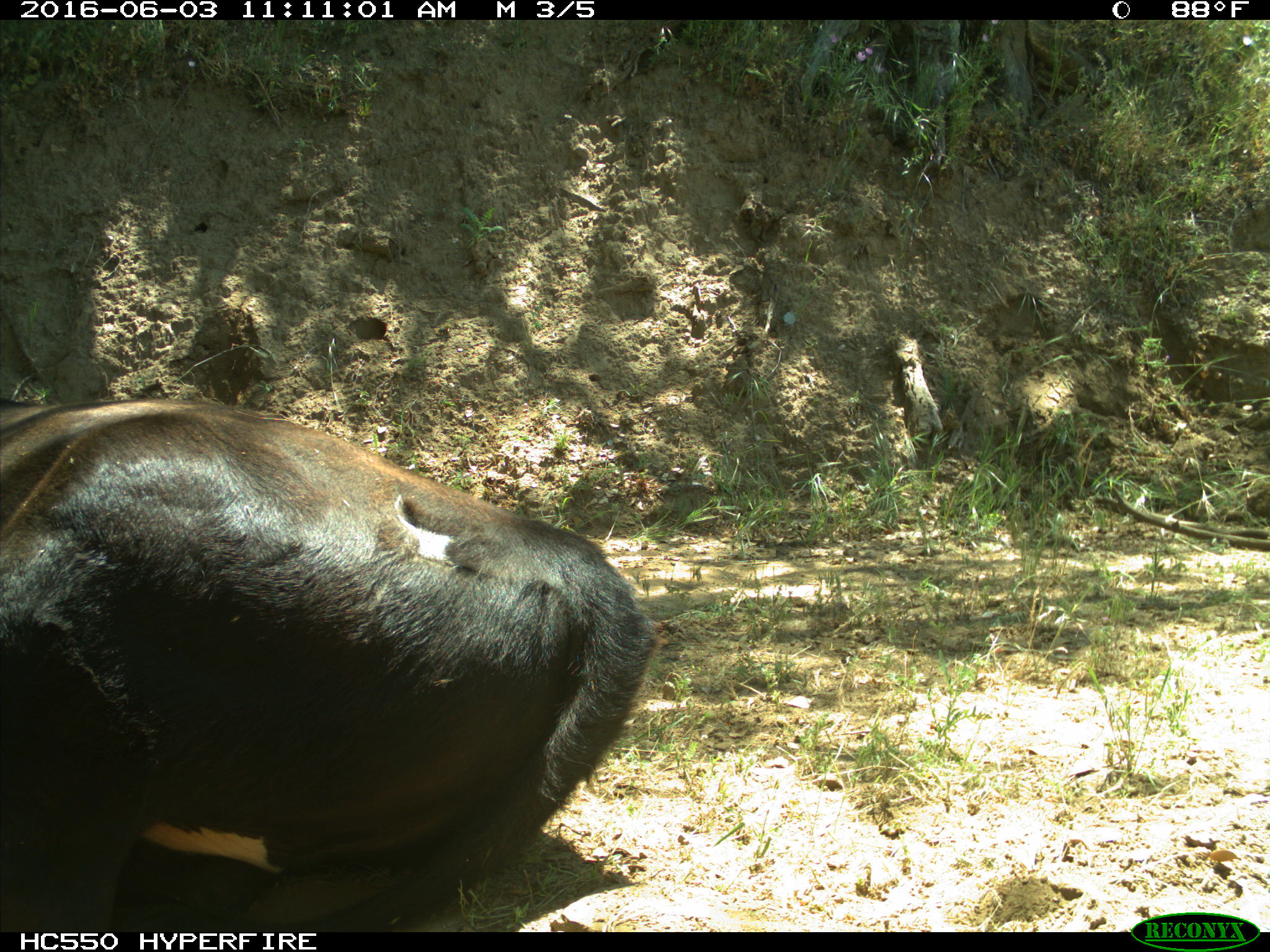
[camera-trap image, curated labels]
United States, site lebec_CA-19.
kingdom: Animalia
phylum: Chordata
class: Mammalia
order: Artiodactyla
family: Bovidae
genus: Bos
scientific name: Bos taurus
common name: domestic cow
Bos taurus (domestic cow).